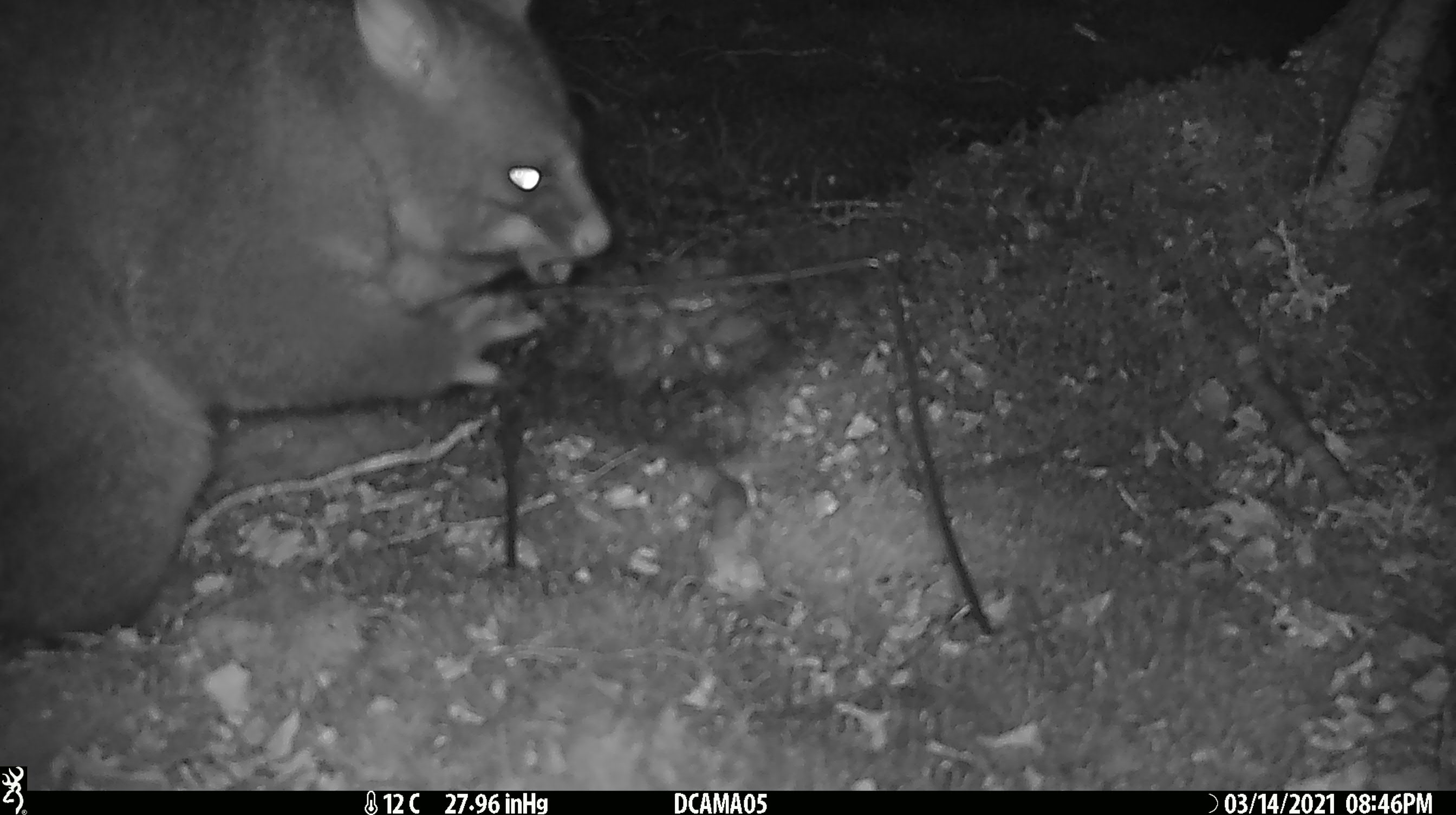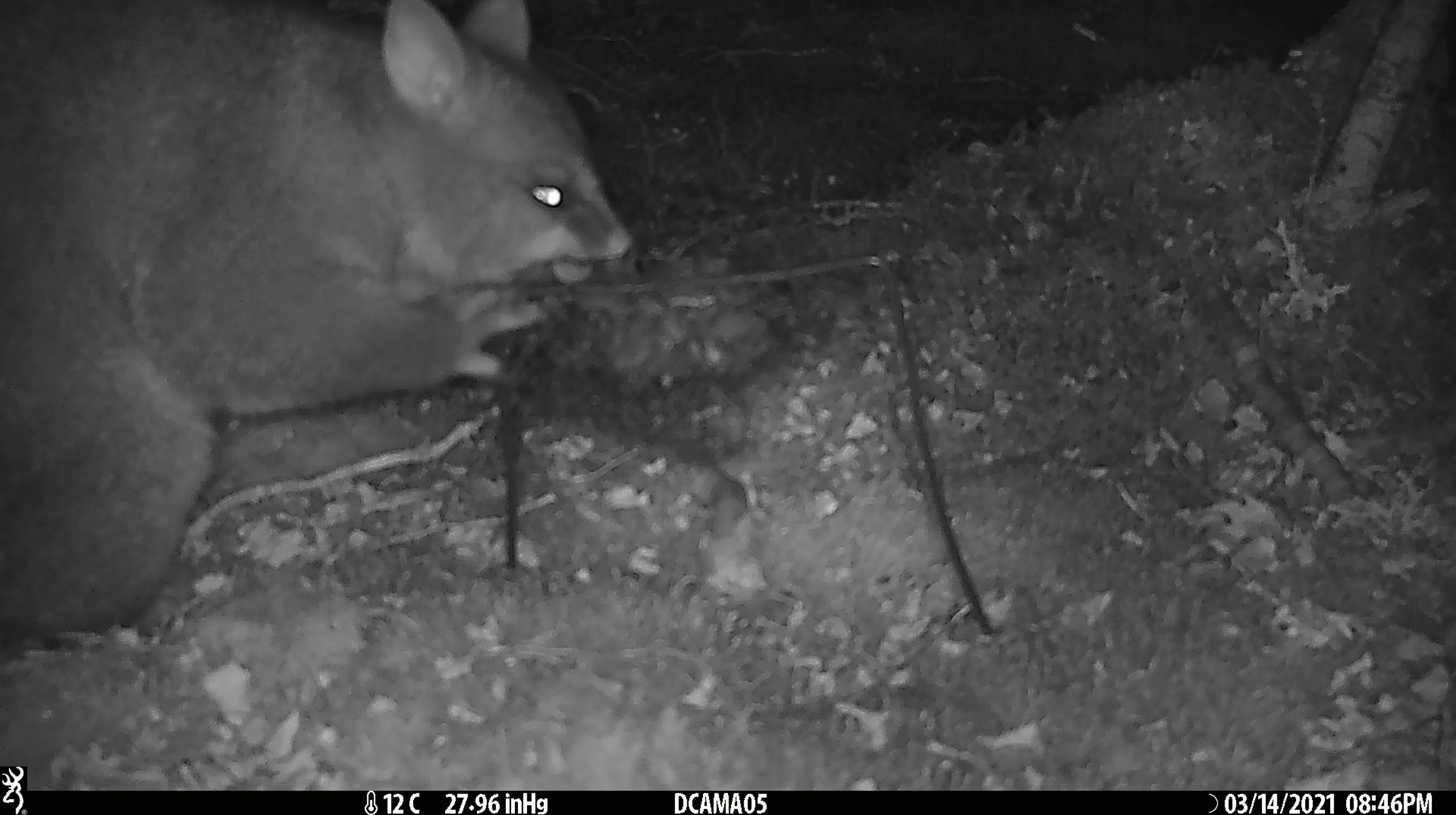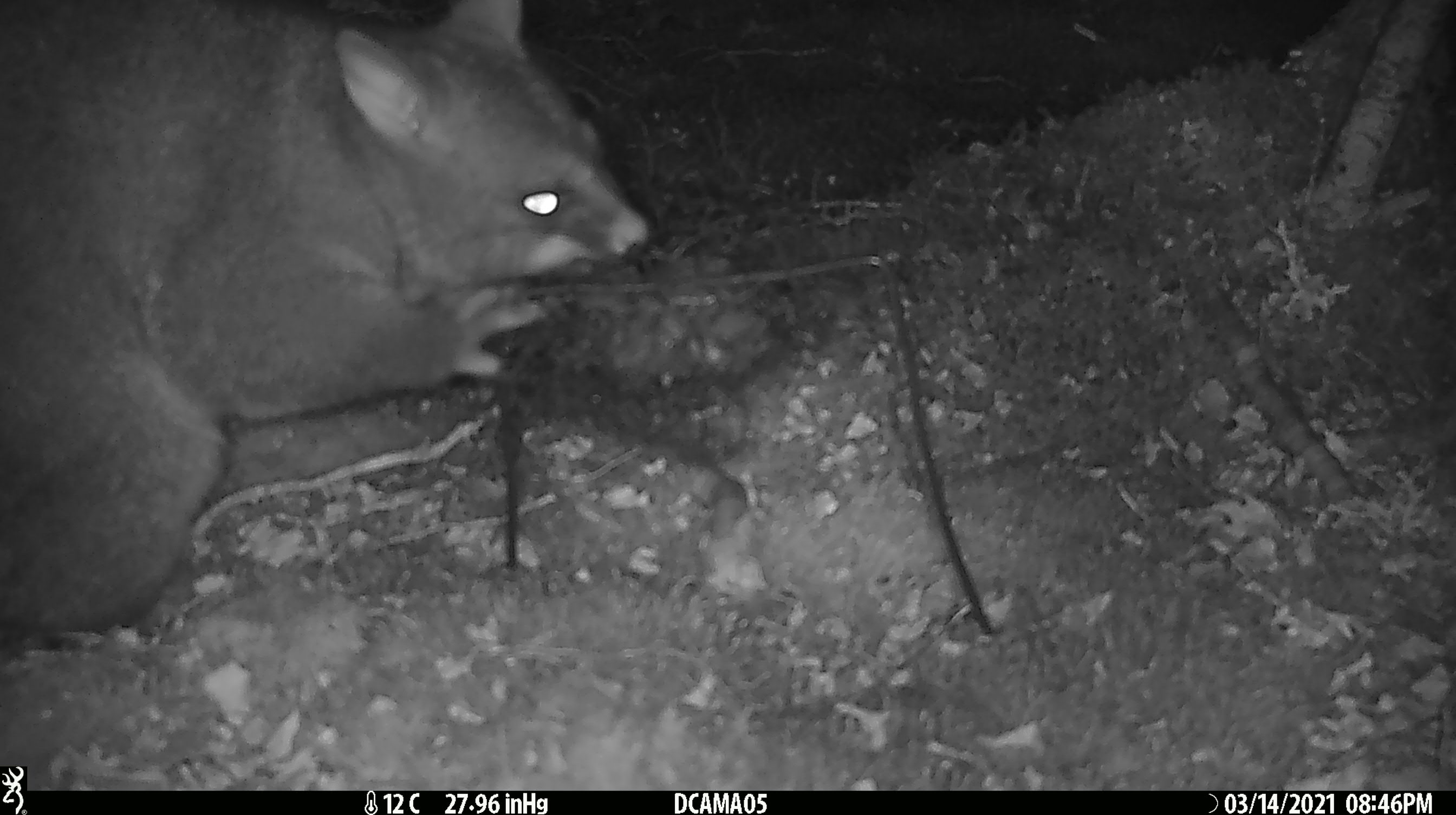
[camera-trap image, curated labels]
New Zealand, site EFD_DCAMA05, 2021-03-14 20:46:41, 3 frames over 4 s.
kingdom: Animalia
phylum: Chordata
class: Mammalia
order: Diprotodontia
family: Phalangeridae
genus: Trichosurus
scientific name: Trichosurus vulpecula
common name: common brushtail possum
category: possum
Possum (common brushtail possum) (Trichosurus vulpecula).